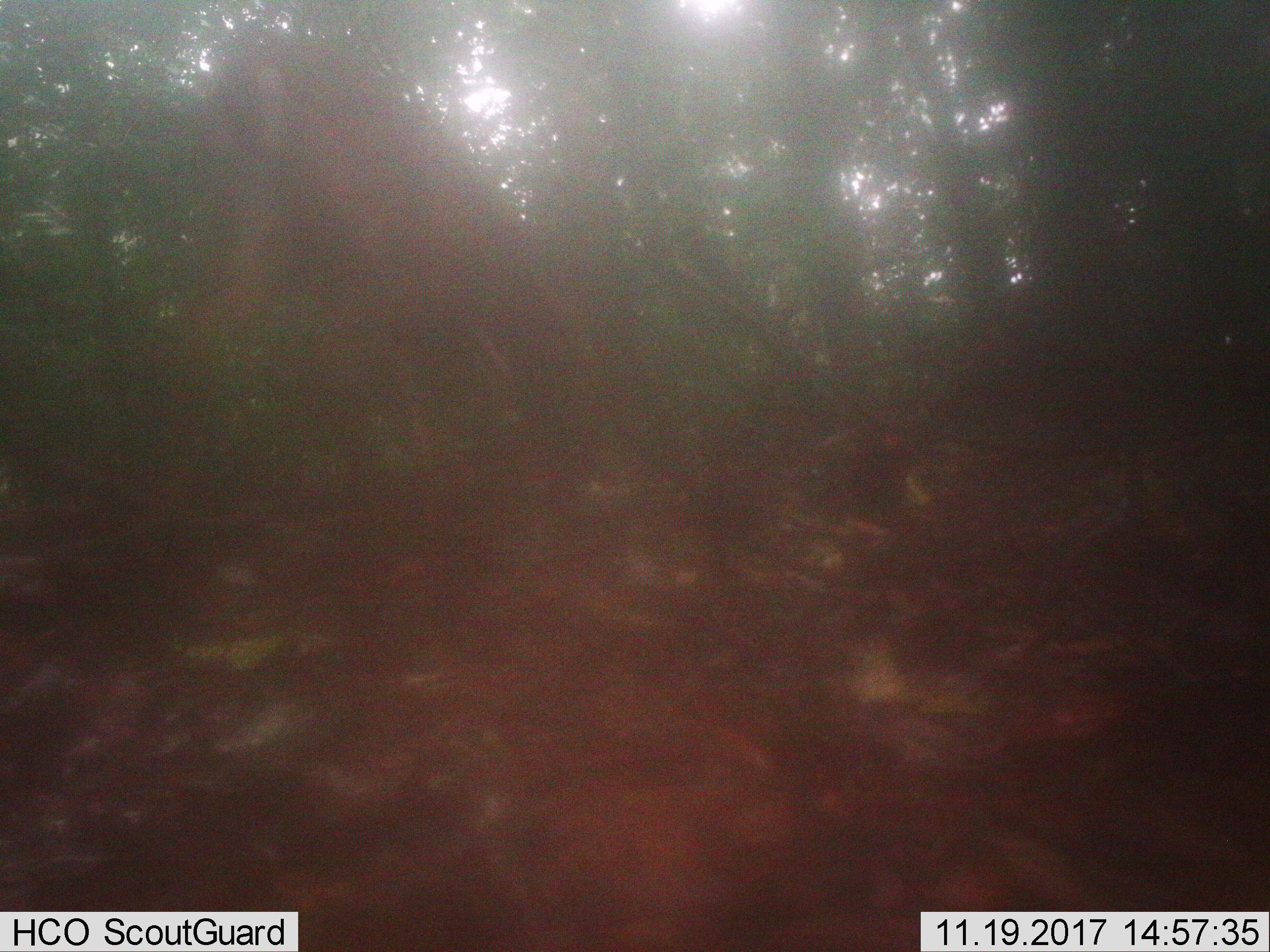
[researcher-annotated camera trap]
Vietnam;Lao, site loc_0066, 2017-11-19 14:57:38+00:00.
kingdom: Animalia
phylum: Chordata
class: Mammalia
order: Artiodactyla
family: Cervidae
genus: Muntiacus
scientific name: Muntiacus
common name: muntjacs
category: unidentified muntjac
Unidentified muntjac (muntjacs) (Muntiacus). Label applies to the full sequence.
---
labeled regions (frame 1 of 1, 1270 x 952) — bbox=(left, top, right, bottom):
unidentified muntjac: bbox=(172, 29, 609, 533)